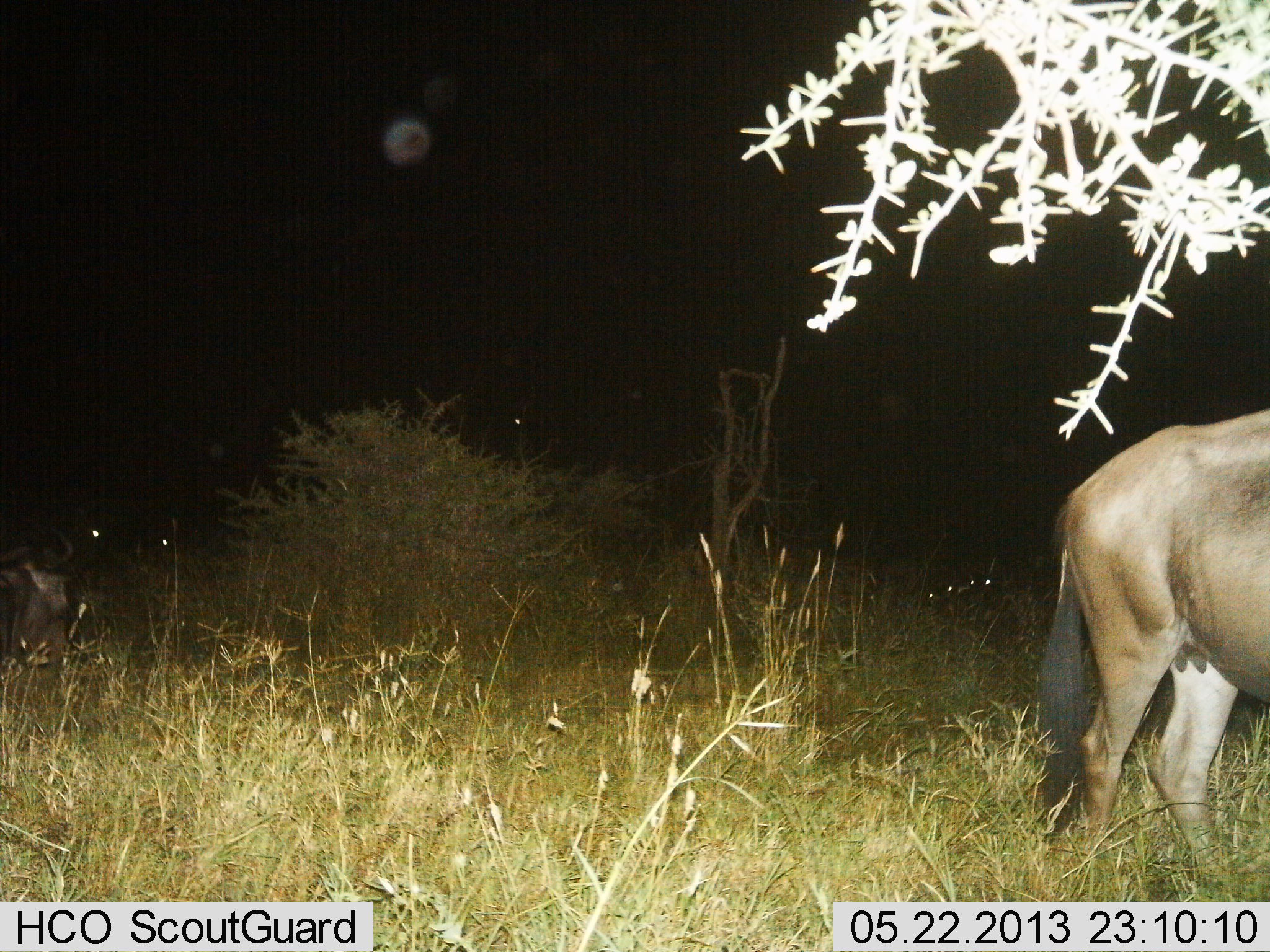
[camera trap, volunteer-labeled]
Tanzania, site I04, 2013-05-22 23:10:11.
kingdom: Animalia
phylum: Chordata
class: Mammalia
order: Artiodactyla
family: Bovidae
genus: Connochaetes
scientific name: Connochaetes taurinus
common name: blue wildebeest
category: wildebeest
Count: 3.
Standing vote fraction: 80%.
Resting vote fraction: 20%.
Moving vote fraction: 0%.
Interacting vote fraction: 0%.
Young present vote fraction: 0%.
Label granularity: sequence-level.